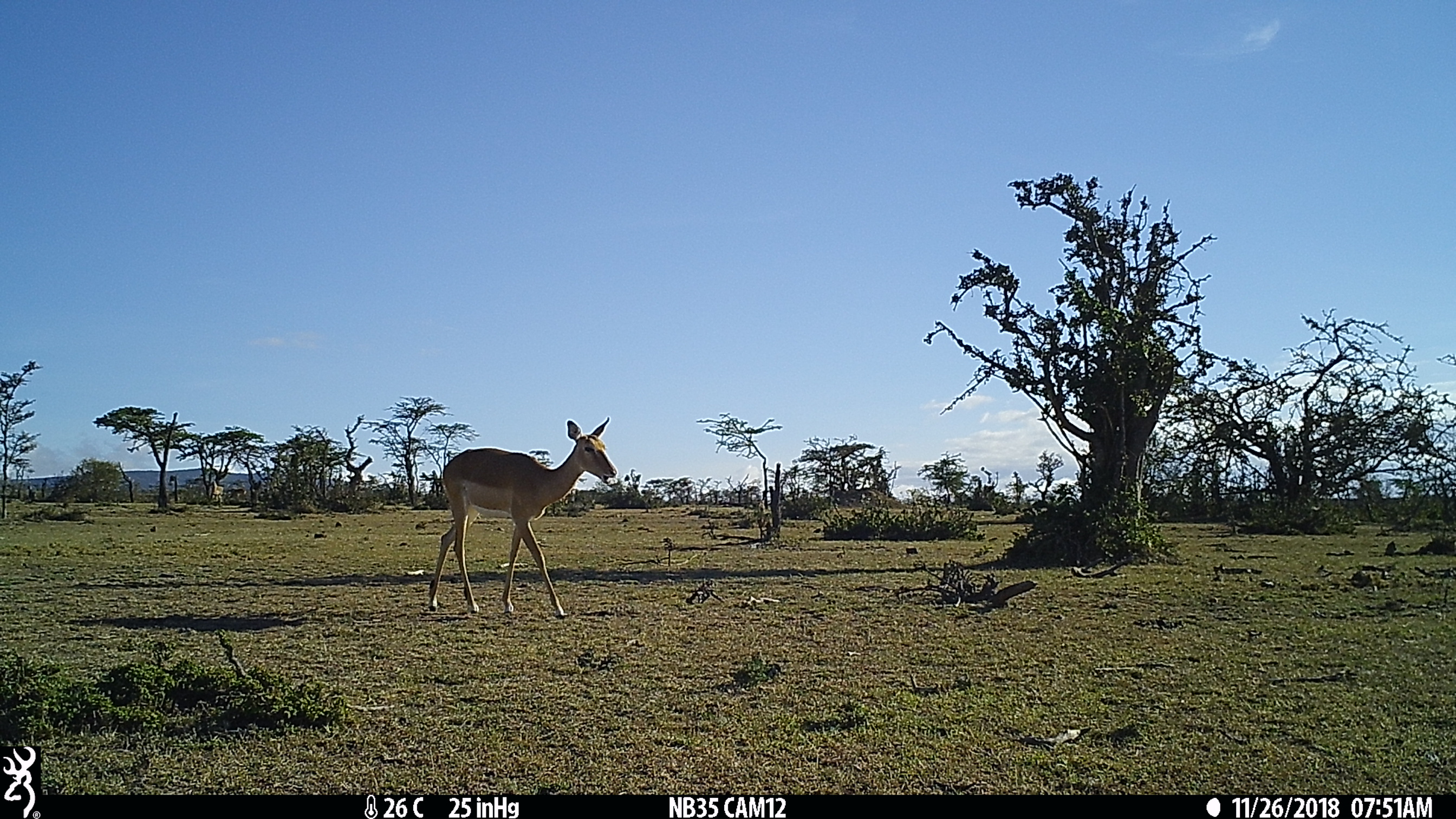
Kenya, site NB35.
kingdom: Animalia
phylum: Chordata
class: Mammalia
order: Artiodactyla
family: Bovidae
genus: Aepyceros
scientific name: Aepyceros melampus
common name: impala